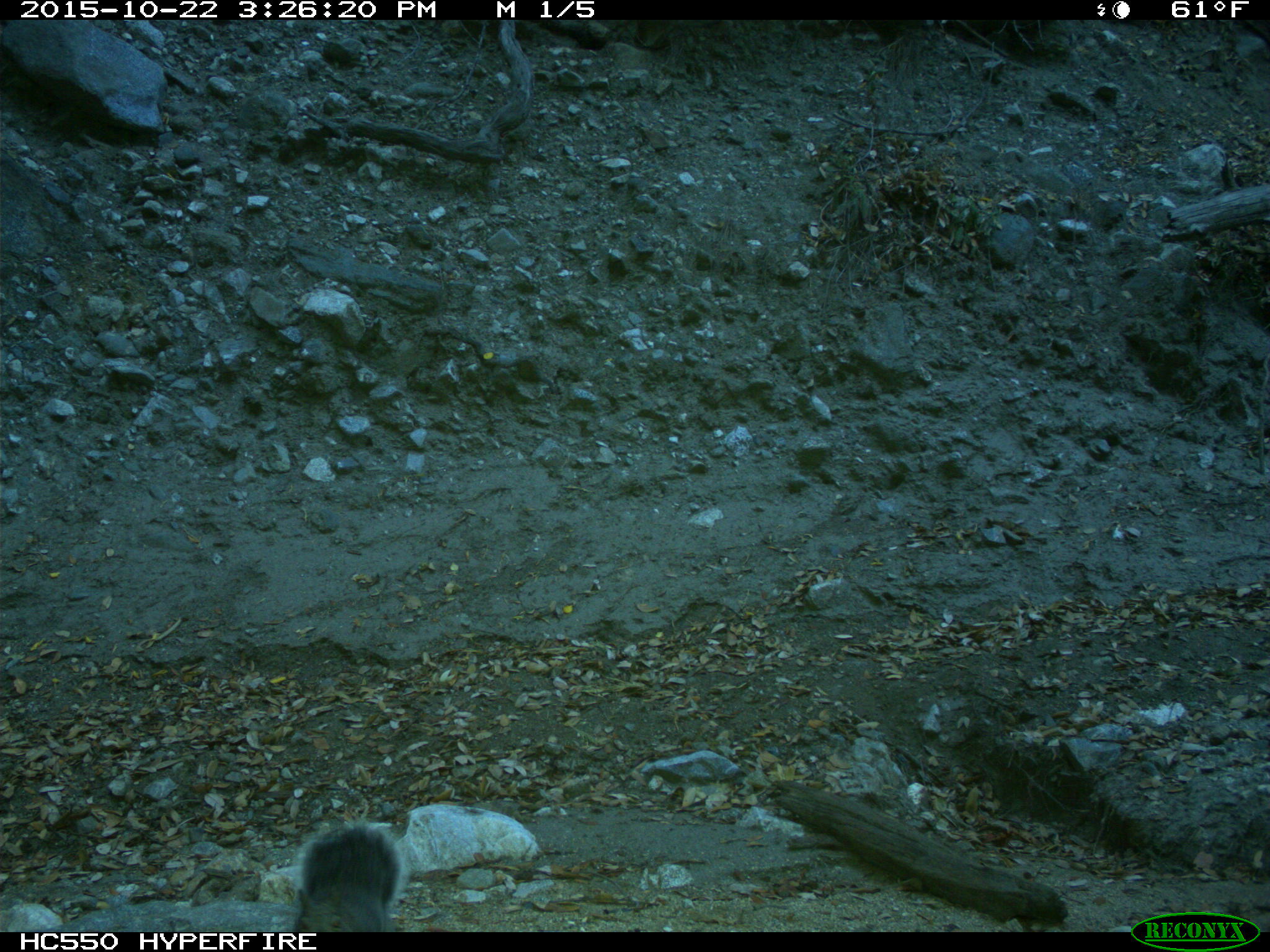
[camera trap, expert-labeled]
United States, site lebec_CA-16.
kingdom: Animalia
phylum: Chordata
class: Mammalia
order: Rodentia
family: Sciuridae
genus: Sciurus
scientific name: Sciurus carolinensis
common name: eastern gray squirrel